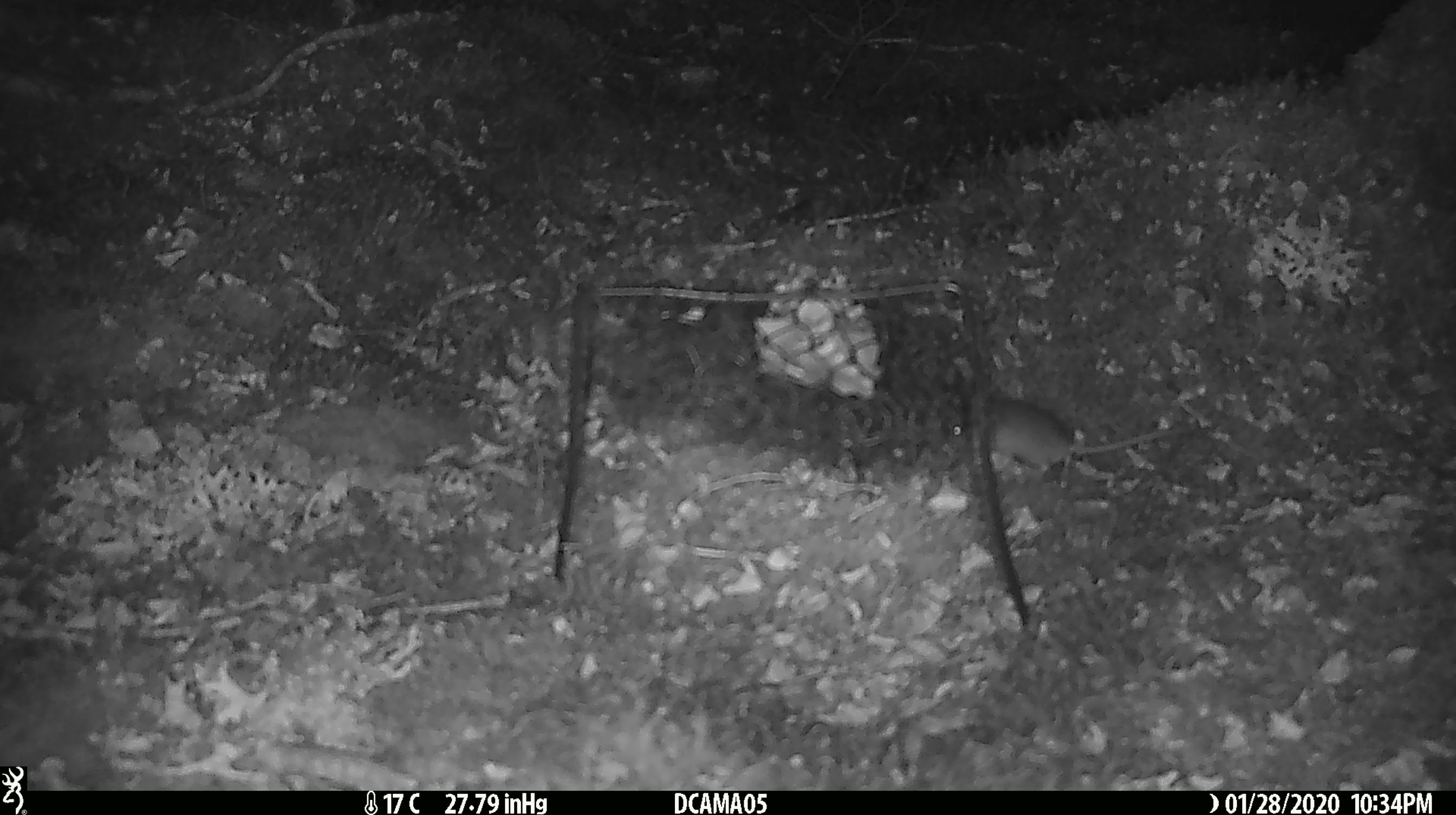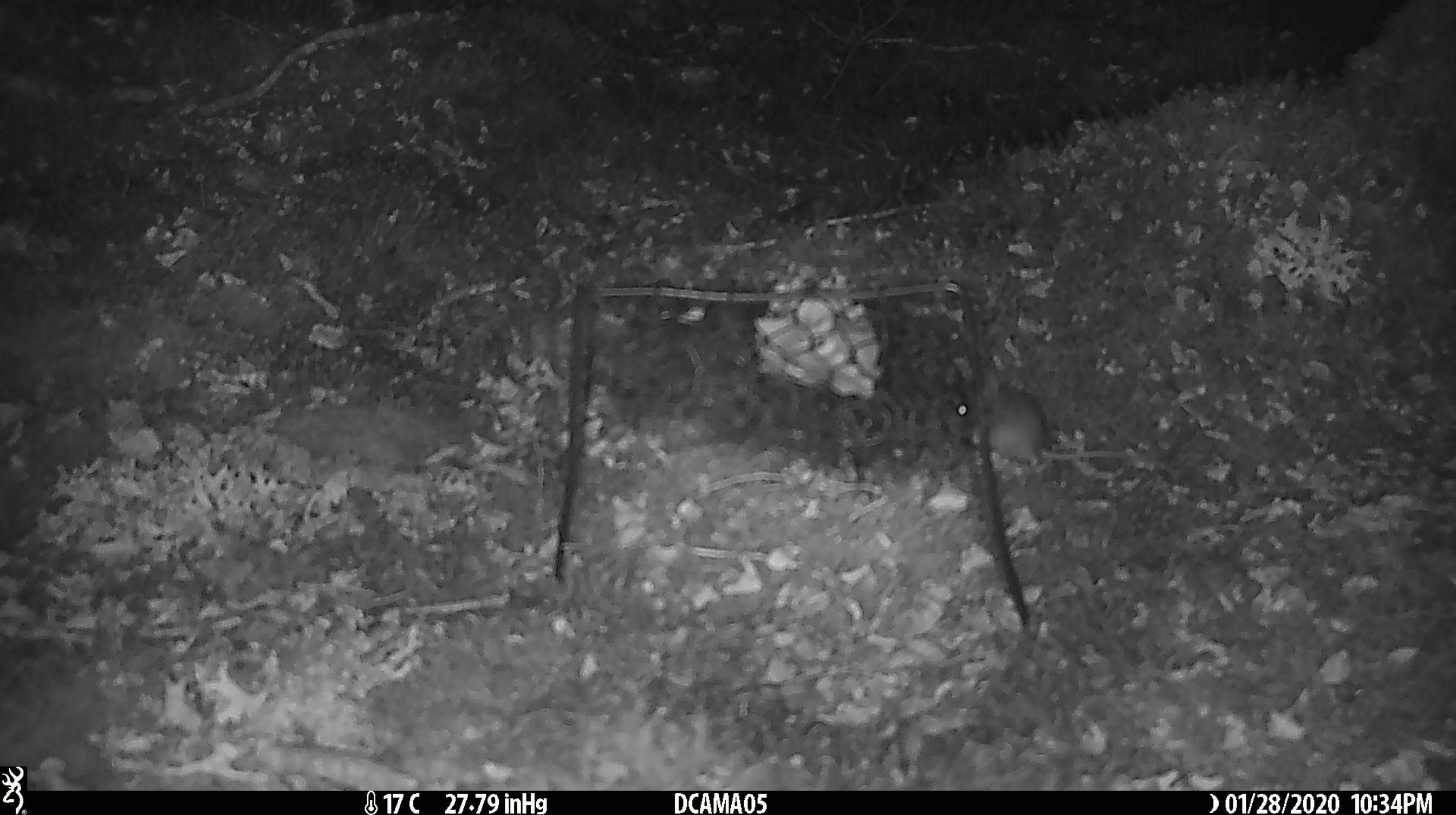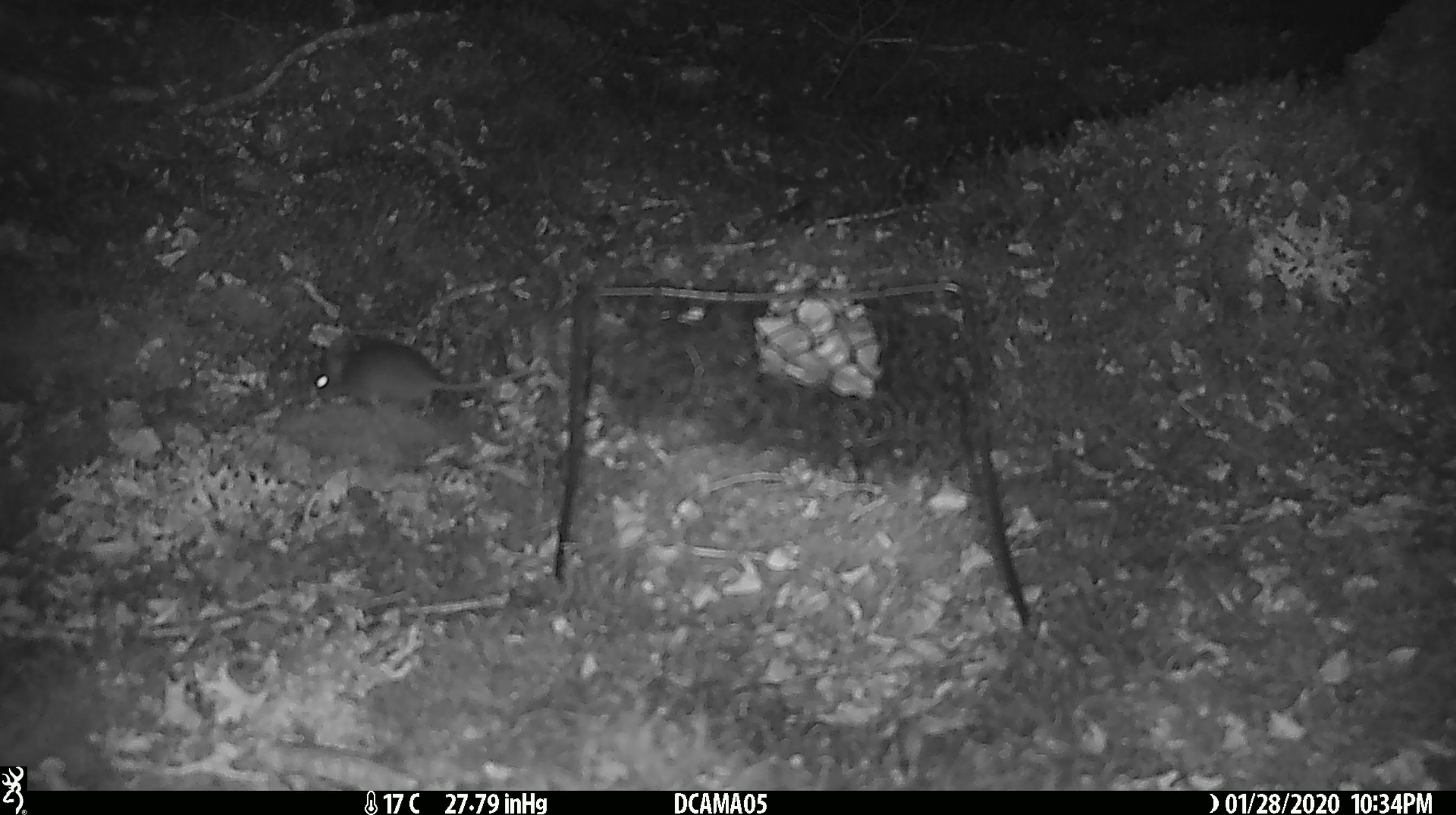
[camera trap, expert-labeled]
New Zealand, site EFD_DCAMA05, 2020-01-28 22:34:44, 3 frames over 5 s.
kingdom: Animalia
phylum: Chordata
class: Mammalia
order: Rodentia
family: Muridae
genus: Mus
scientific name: Mus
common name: mouse